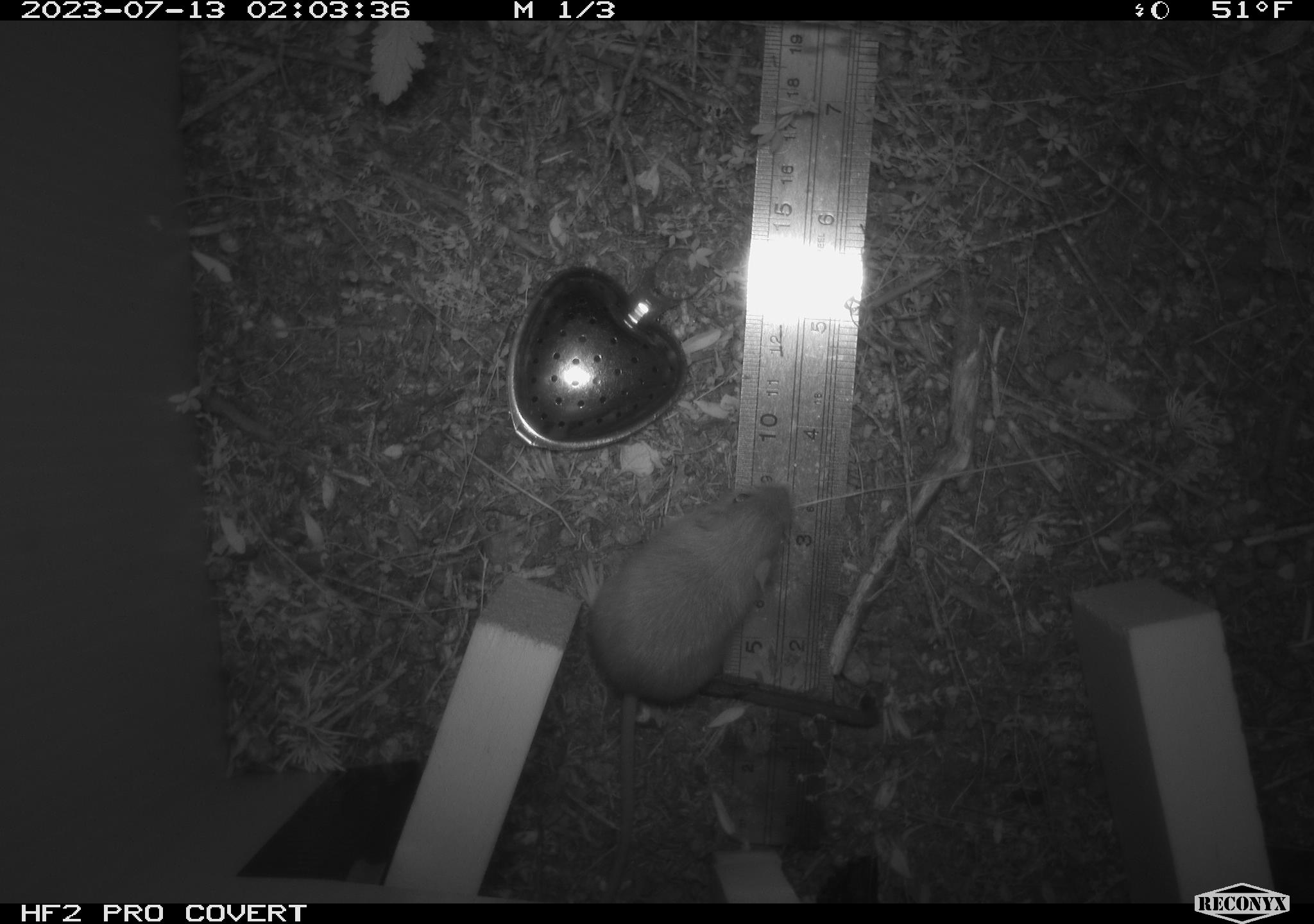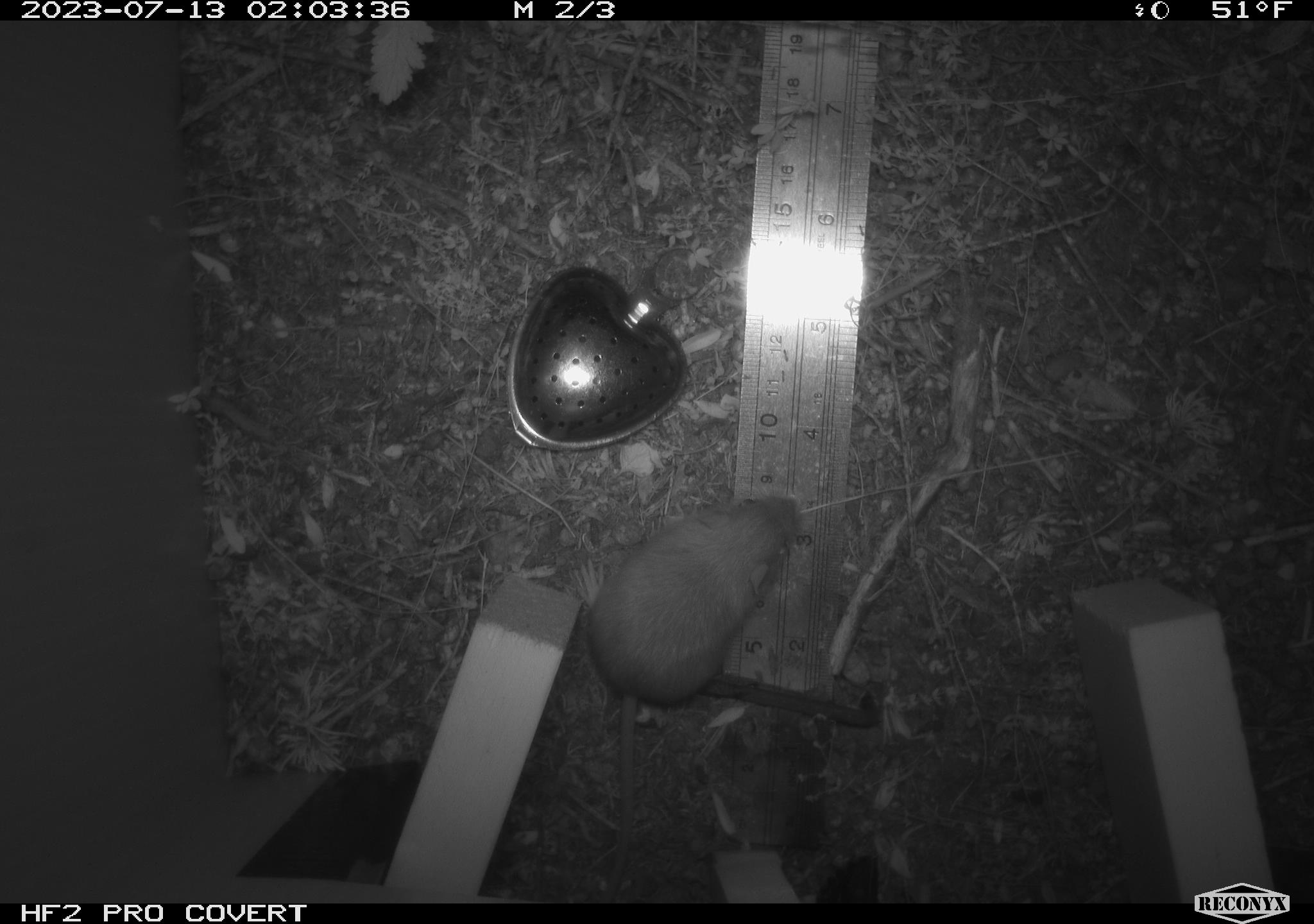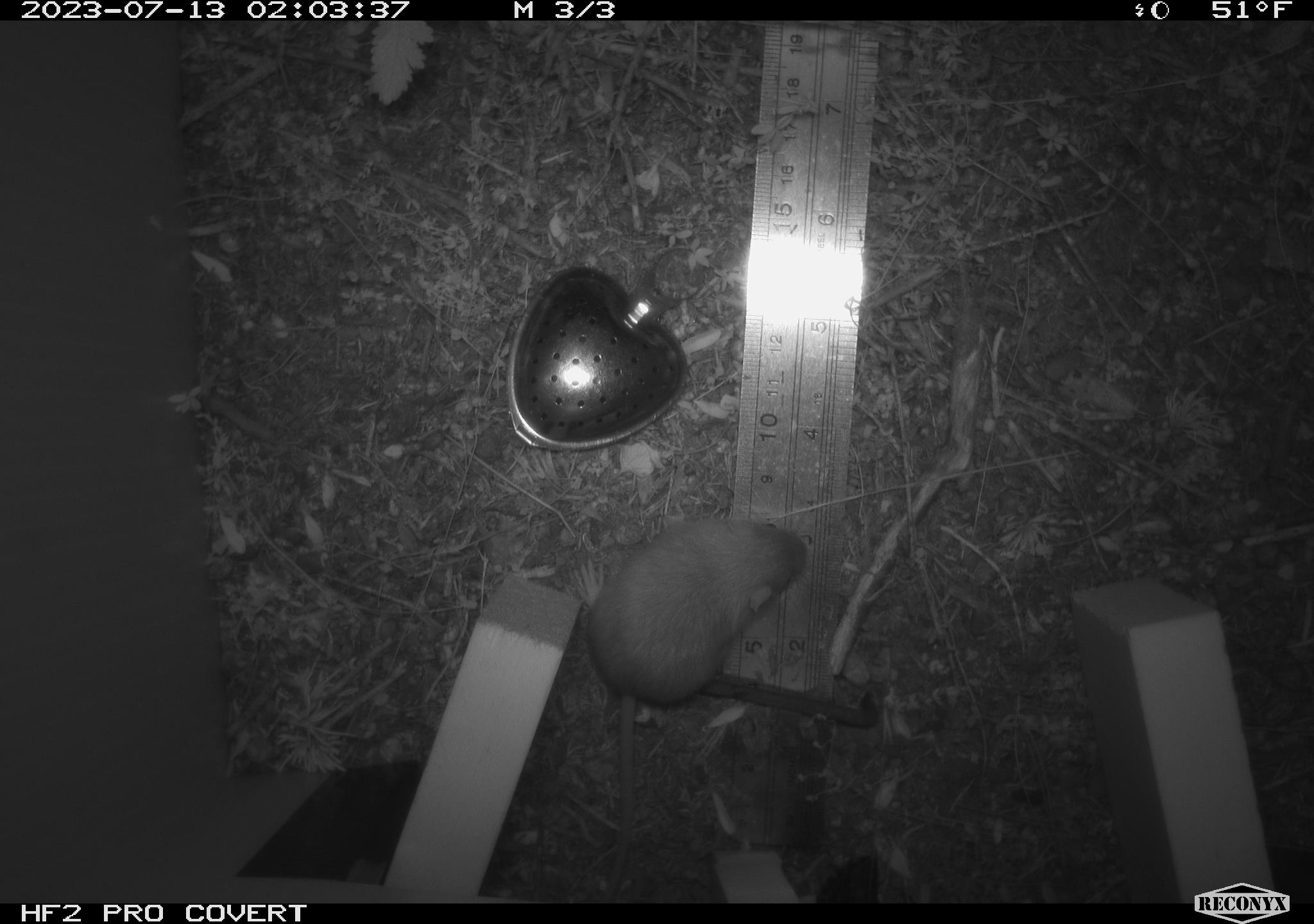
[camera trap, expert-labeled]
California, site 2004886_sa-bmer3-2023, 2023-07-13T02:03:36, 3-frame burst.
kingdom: Animalia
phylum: Chordata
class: Mammalia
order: Rodentia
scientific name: Rodentia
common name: mouse species